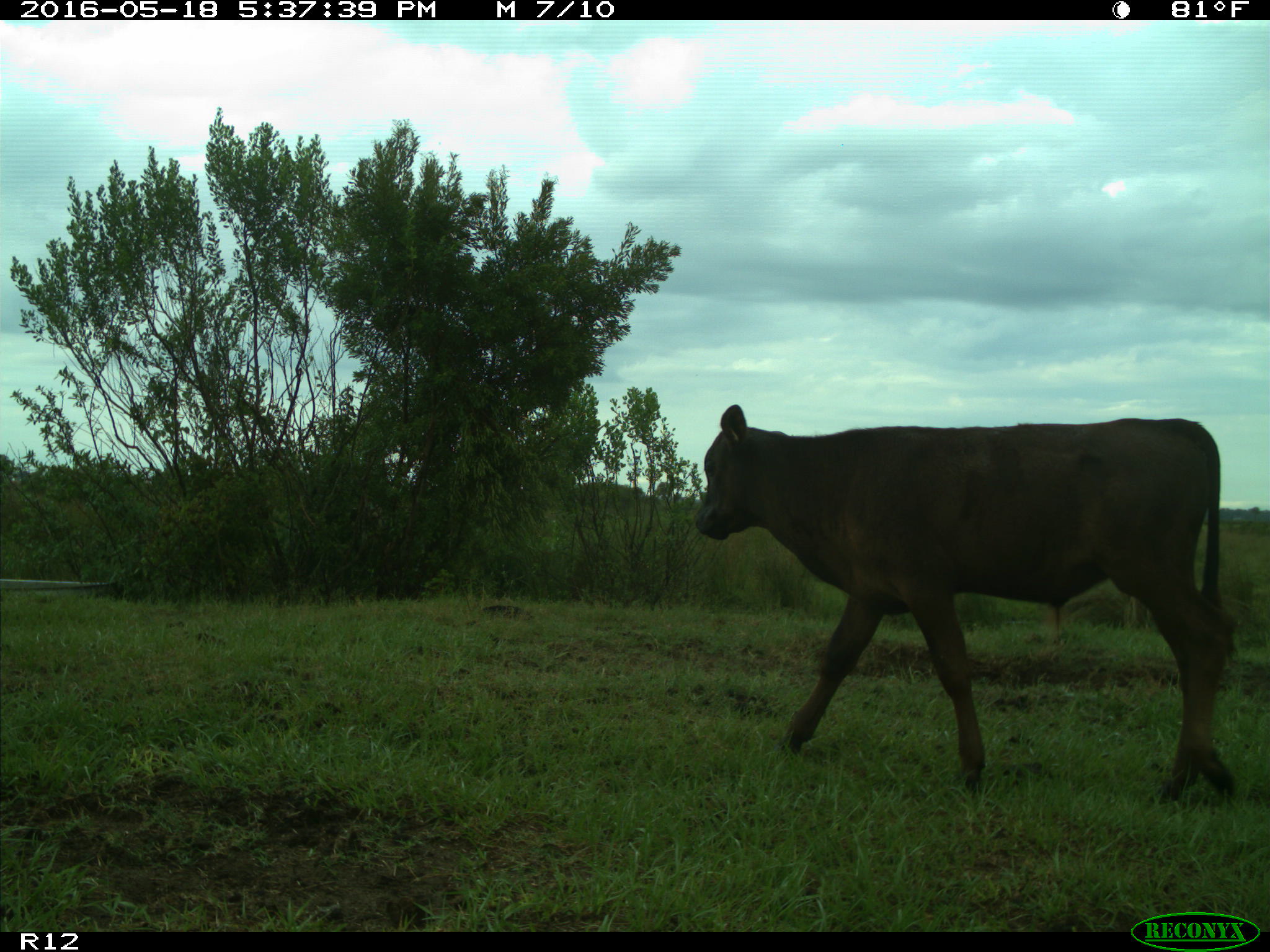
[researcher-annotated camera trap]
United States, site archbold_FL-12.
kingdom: Animalia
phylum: Chordata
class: Mammalia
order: Artiodactyla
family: Bovidae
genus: Bos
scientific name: Bos taurus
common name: domestic cow